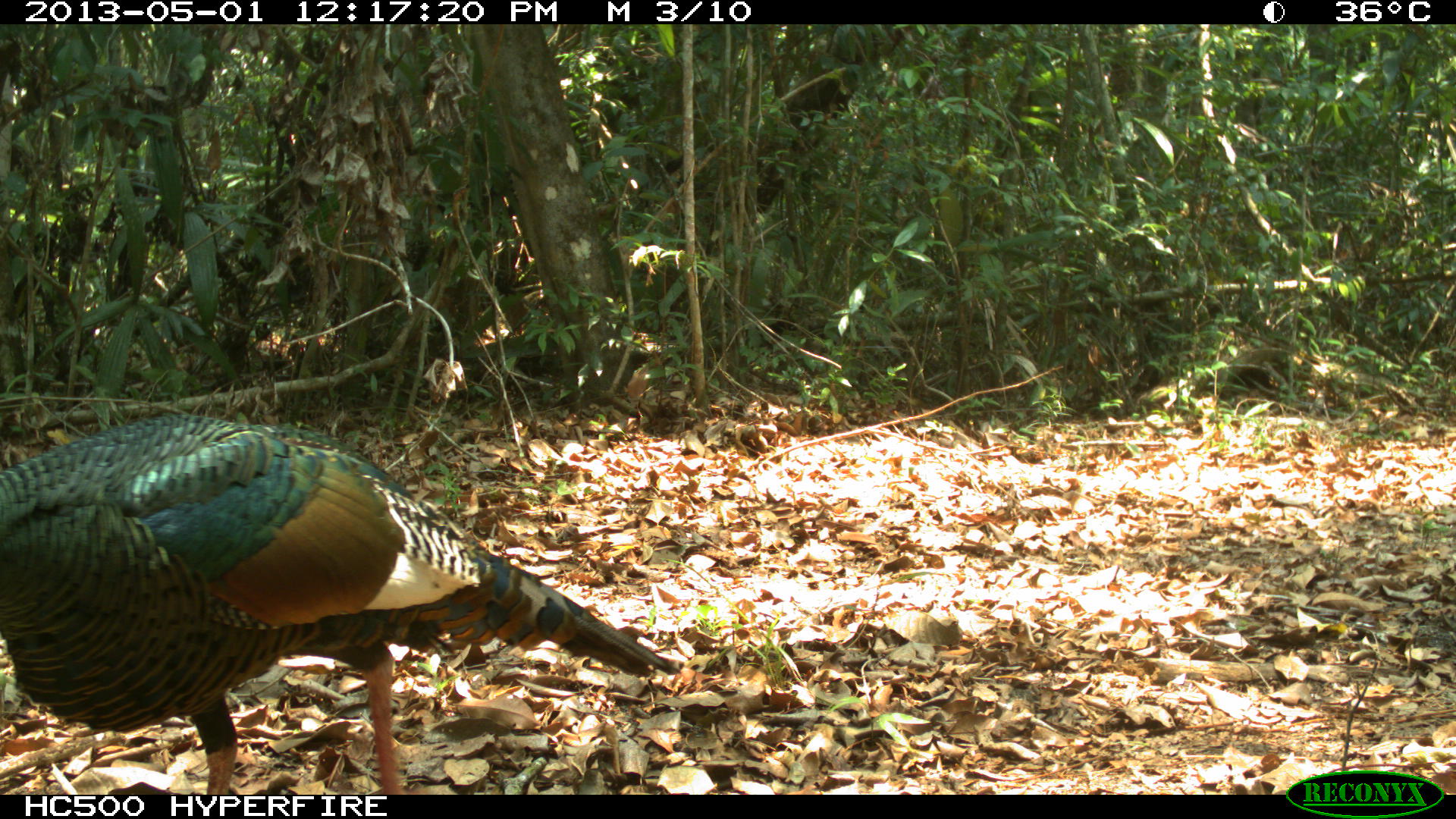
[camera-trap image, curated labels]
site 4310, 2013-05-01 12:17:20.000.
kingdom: Animalia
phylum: Chordata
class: Aves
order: Galliformes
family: Phasianidae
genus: Meleagris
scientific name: Meleagris ocellata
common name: ocellated turkey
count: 1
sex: male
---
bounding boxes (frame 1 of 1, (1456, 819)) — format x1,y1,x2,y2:
meleagris ocellata: 0,413,681,795